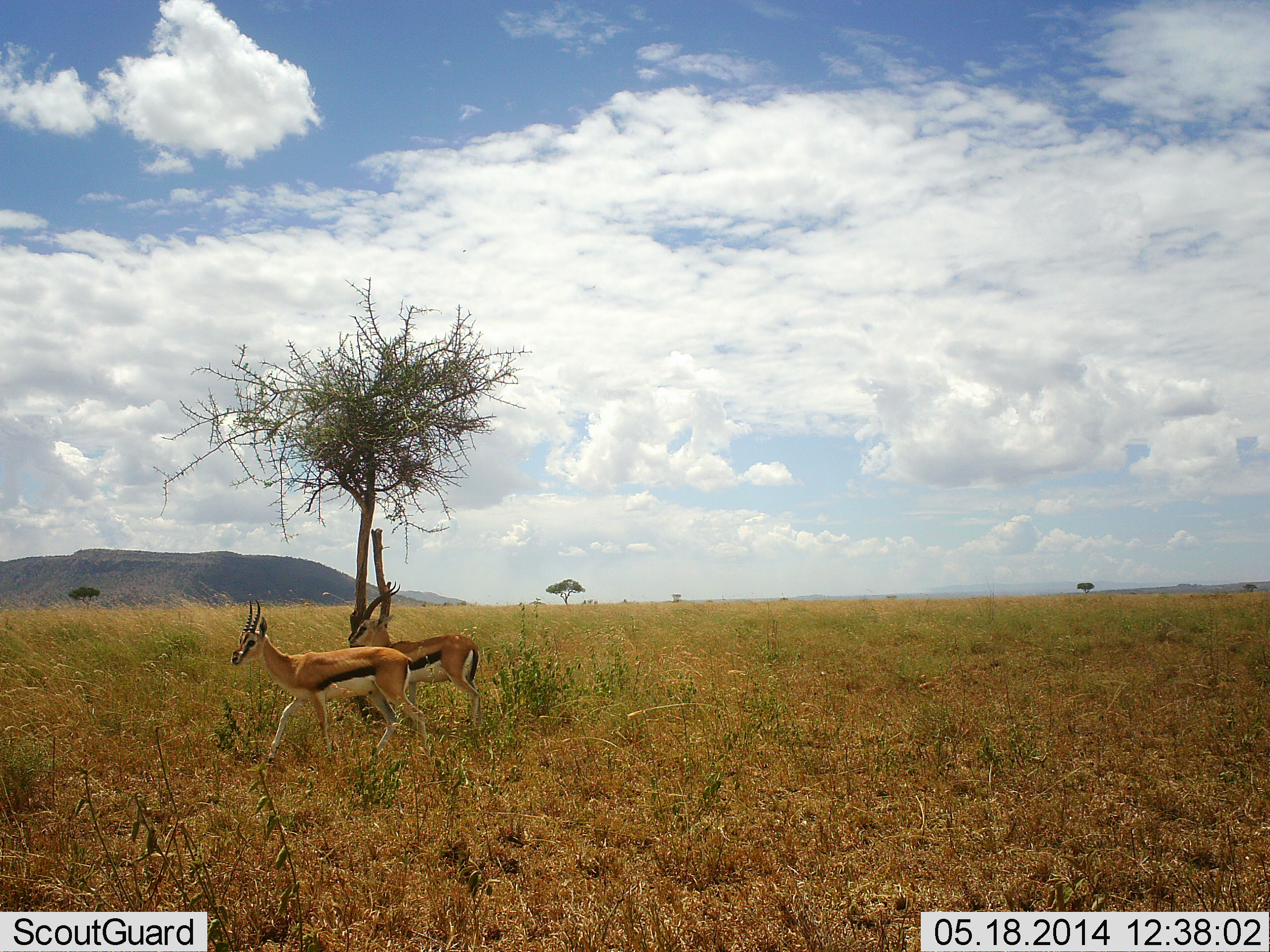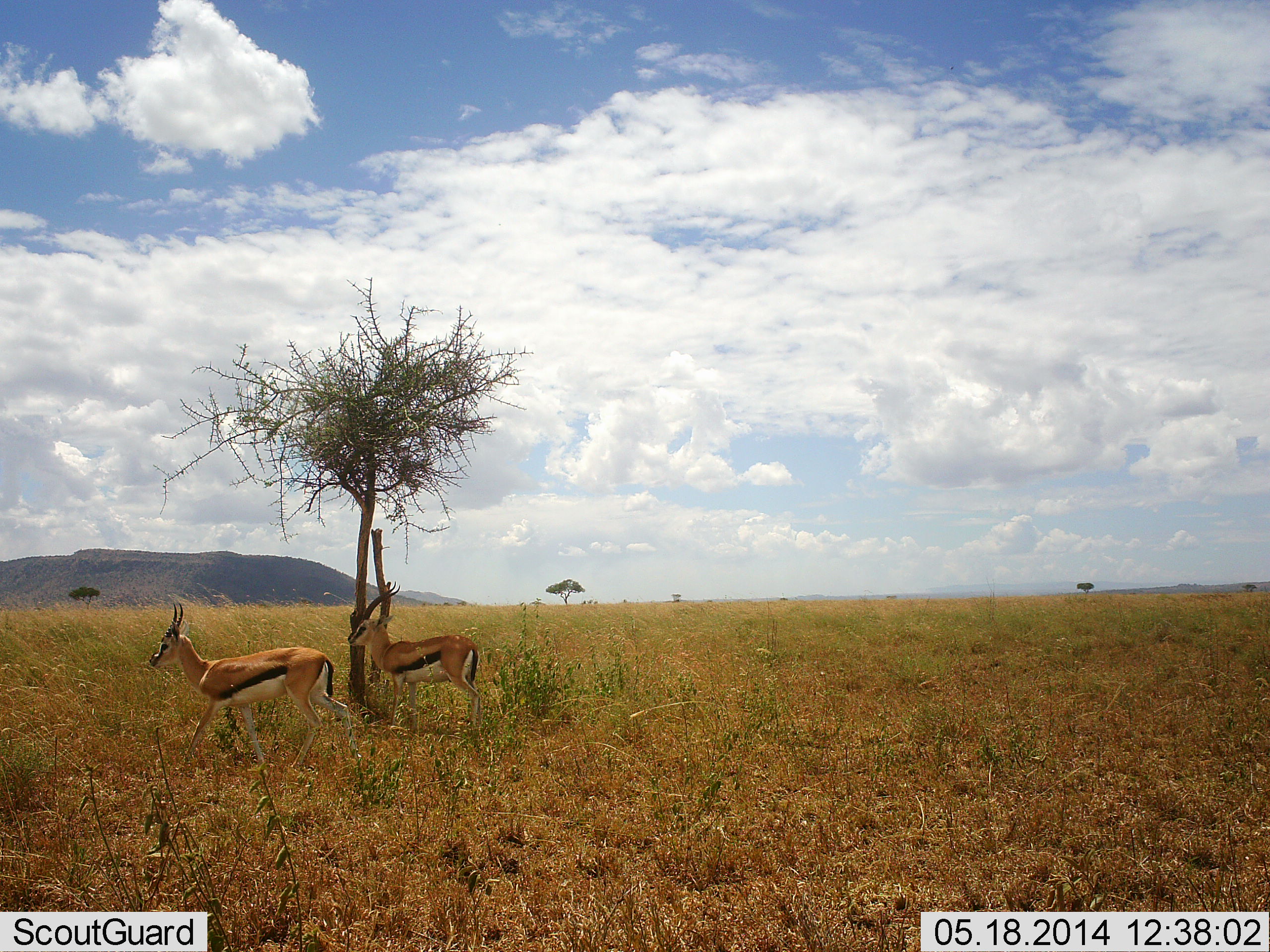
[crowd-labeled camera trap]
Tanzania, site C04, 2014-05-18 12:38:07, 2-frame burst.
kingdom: Animalia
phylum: Chordata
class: Mammalia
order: Artiodactyla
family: Bovidae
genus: Eudorcas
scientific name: Eudorcas thomsonii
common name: thomson's gazelle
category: gazellethomsons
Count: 2.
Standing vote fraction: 70%.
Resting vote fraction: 20%.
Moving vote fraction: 40%.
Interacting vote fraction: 0%.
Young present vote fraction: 0%.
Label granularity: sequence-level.